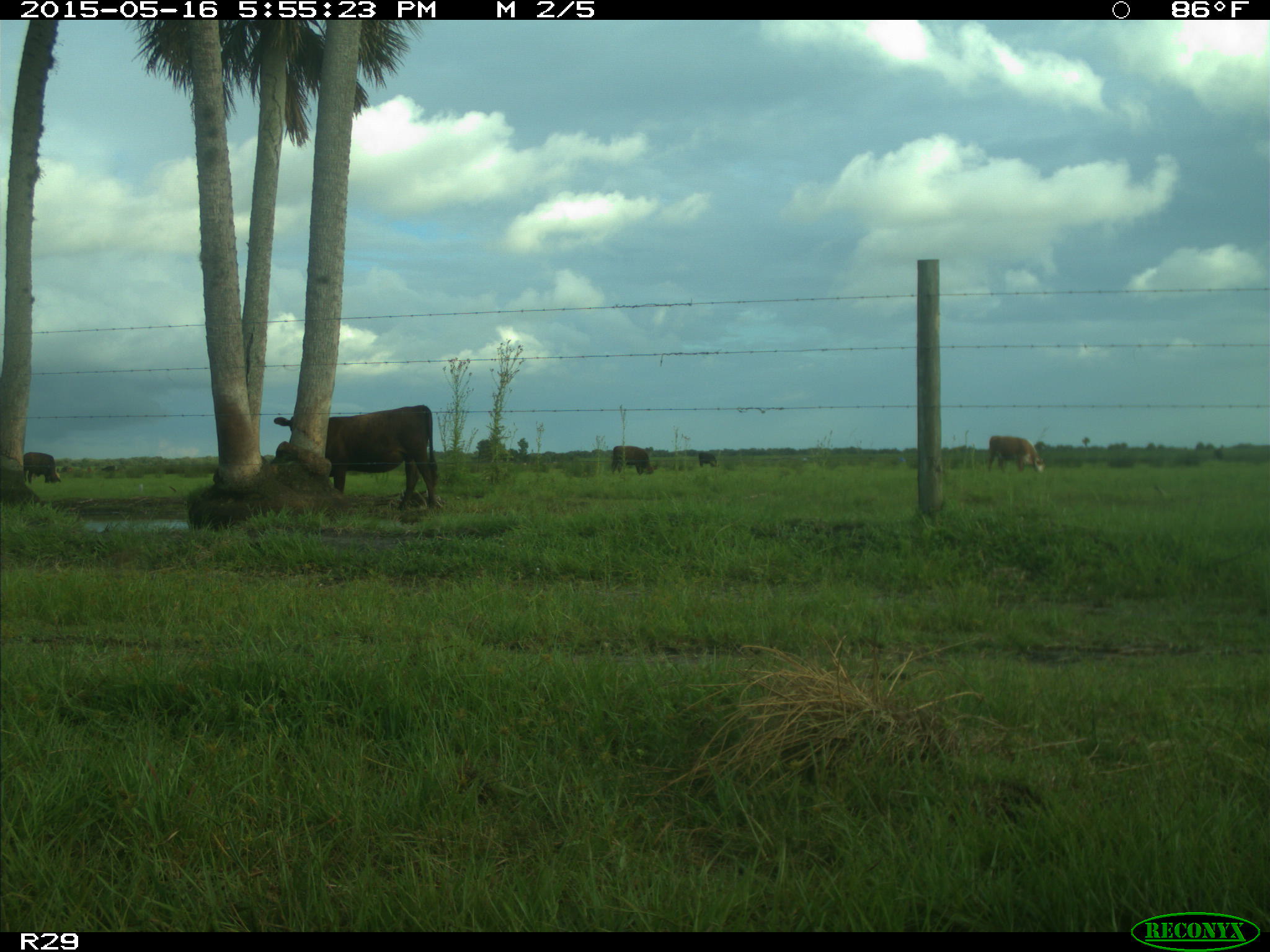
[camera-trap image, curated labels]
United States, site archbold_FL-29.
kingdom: Animalia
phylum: Chordata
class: Mammalia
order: Artiodactyla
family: Bovidae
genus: Bos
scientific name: Bos taurus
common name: domestic cow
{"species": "Bos taurus (domestic cow)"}